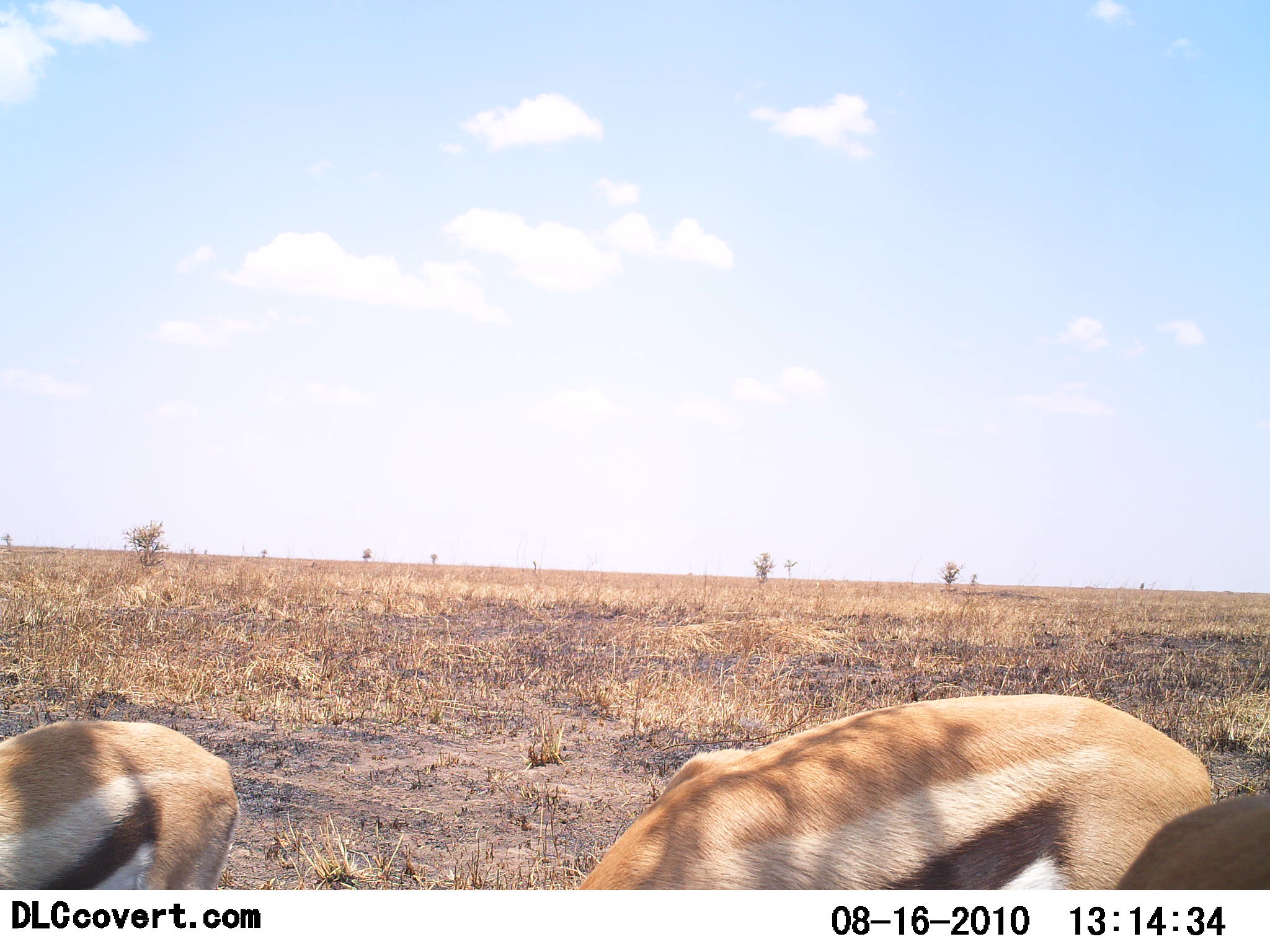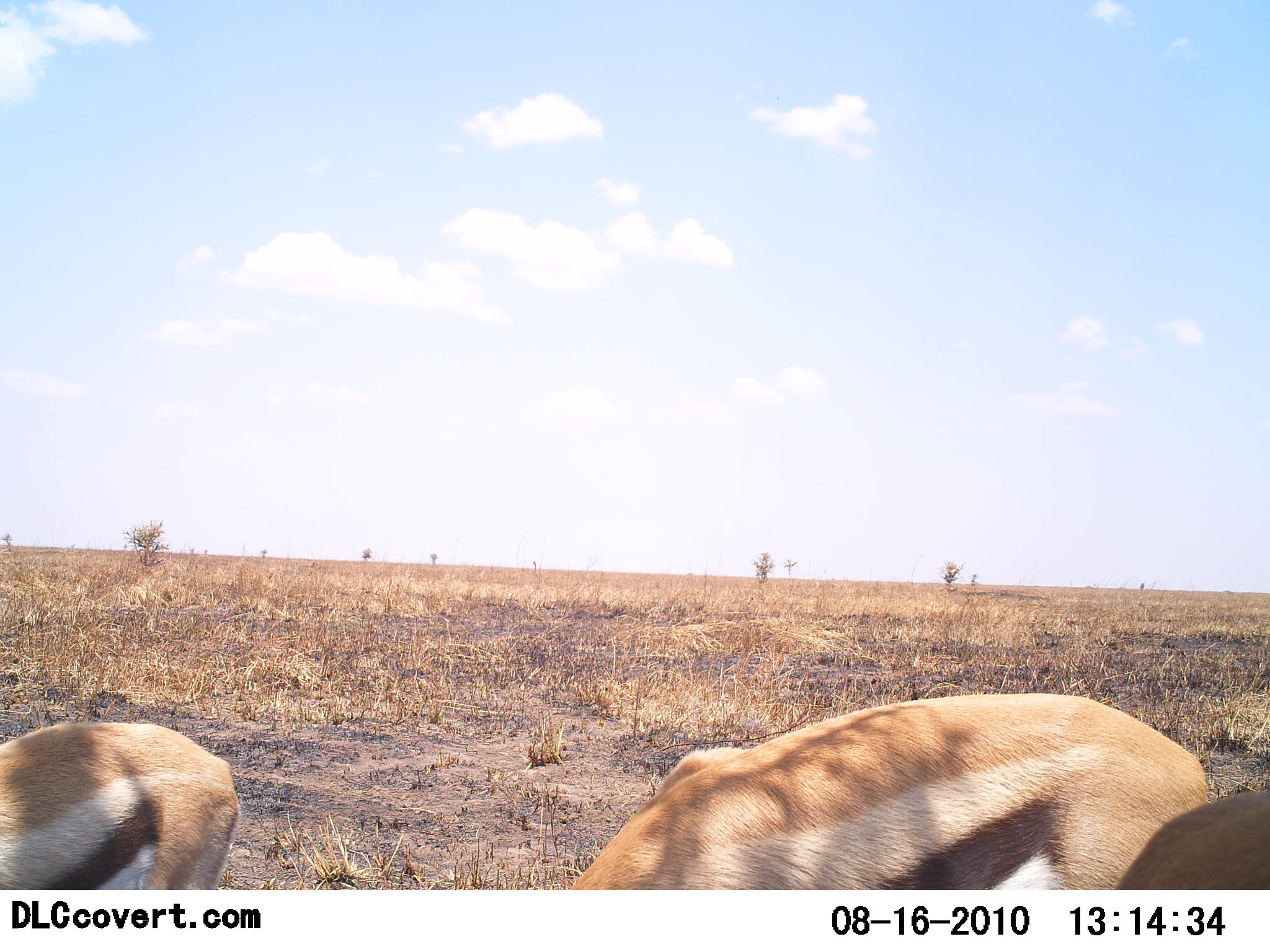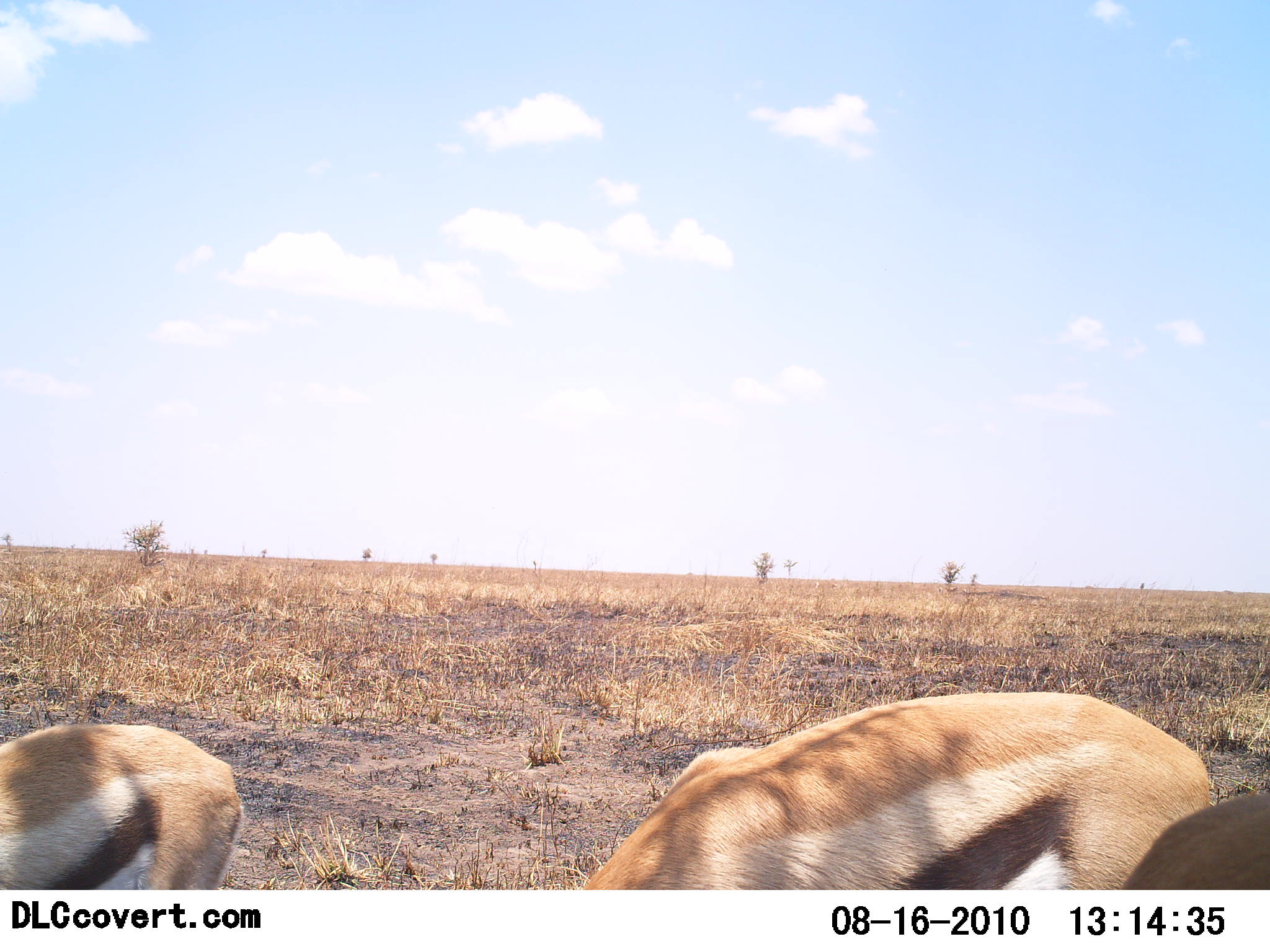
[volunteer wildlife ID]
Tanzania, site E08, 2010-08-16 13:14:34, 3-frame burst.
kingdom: Animalia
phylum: Chordata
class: Mammalia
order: Artiodactyla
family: Bovidae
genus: Eudorcas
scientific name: Eudorcas thomsonii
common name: thomson's gazelle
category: gazellethomsons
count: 3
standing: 21%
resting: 0%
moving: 0%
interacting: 7%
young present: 0%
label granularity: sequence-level